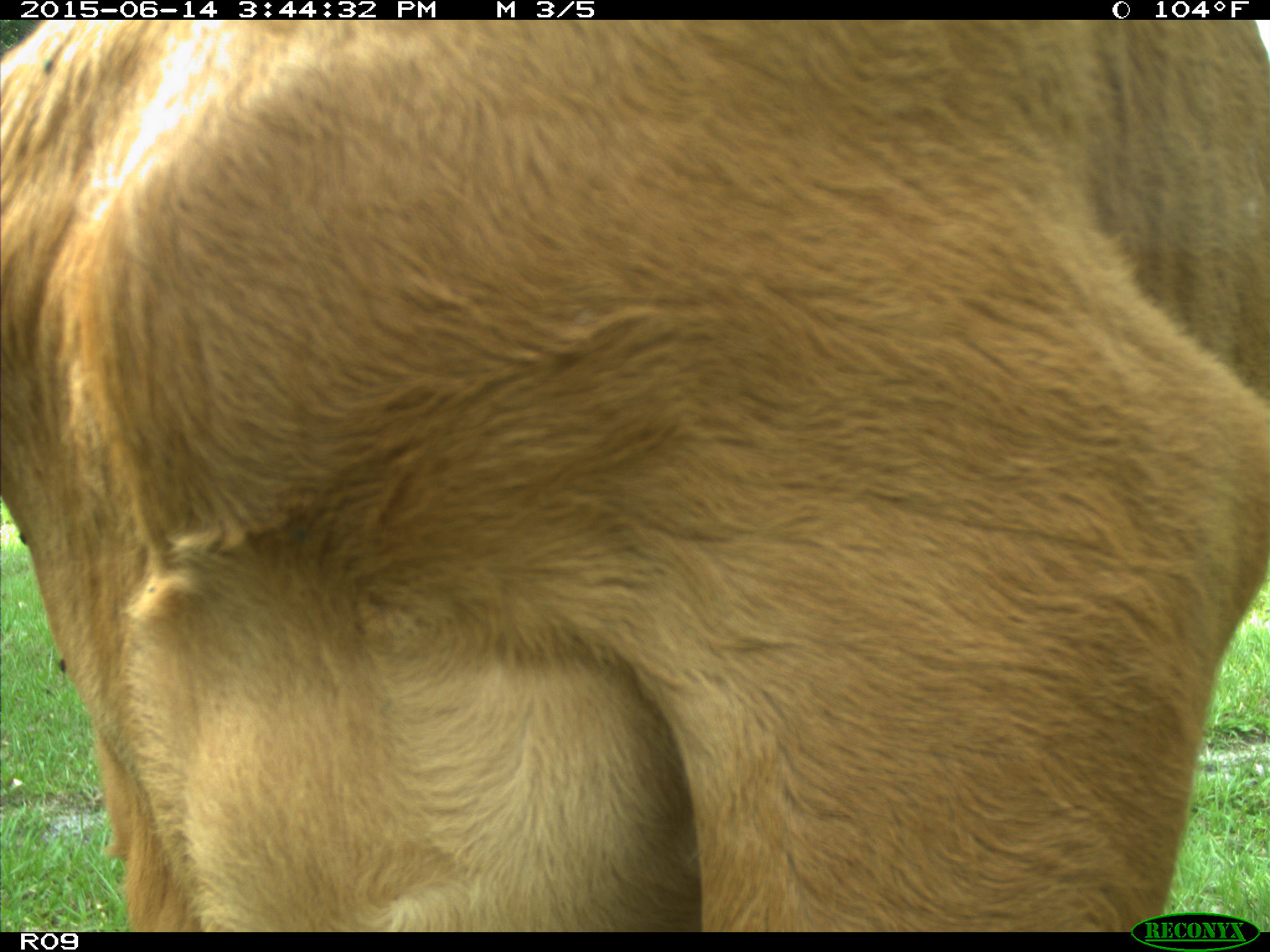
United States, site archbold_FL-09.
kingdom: Animalia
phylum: Chordata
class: Mammalia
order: Artiodactyla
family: Bovidae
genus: Bos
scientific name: Bos taurus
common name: domestic cow